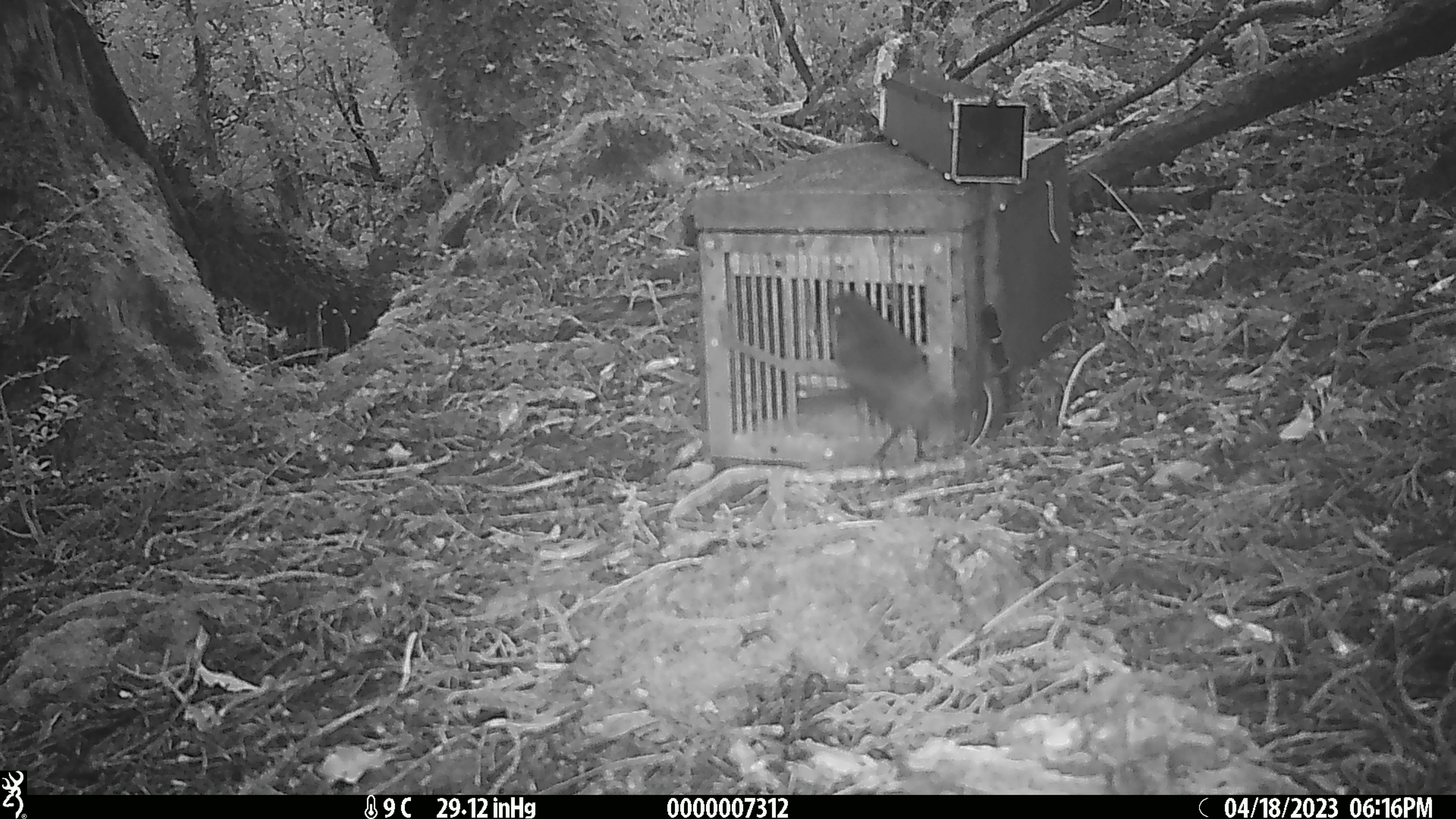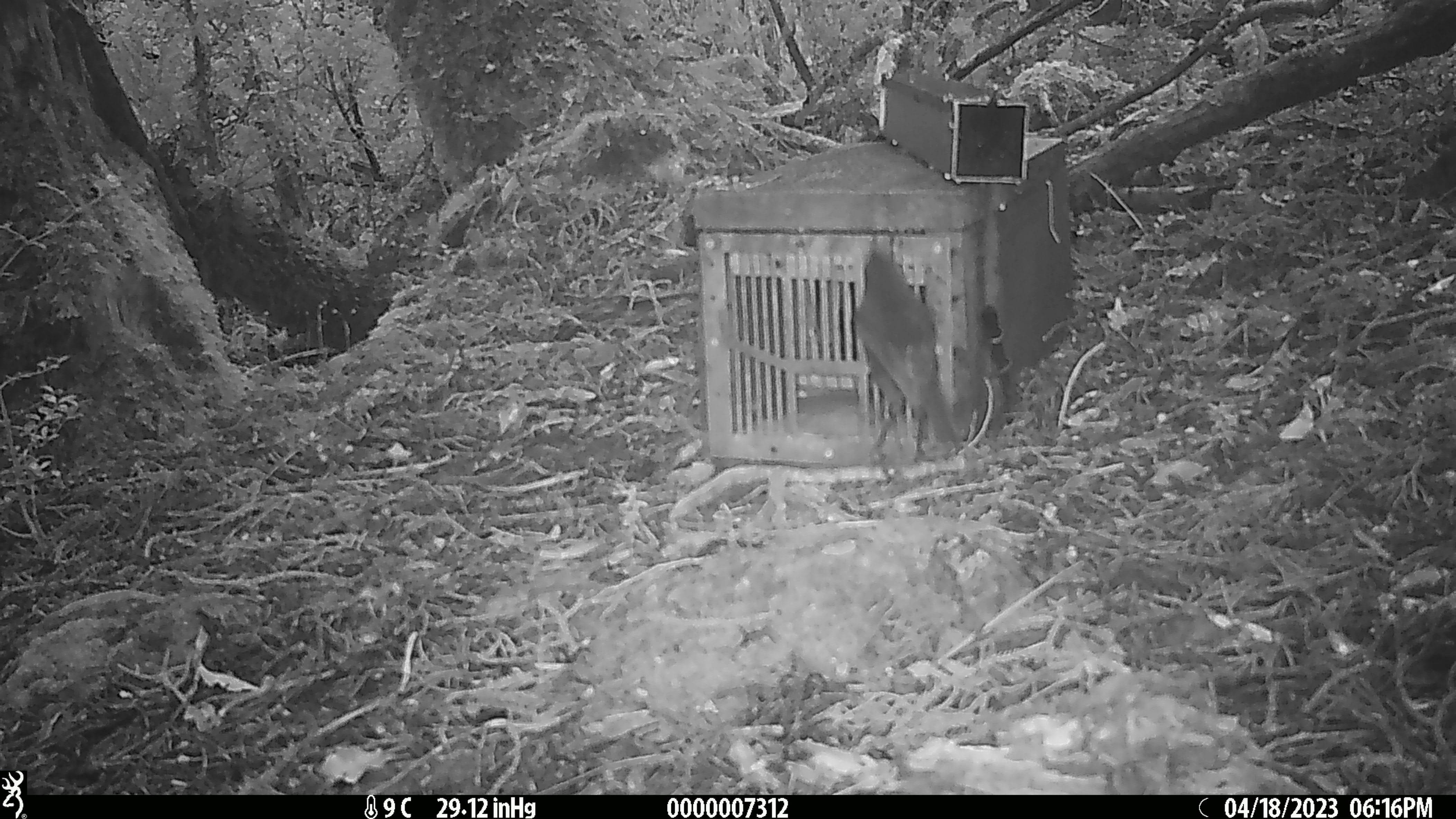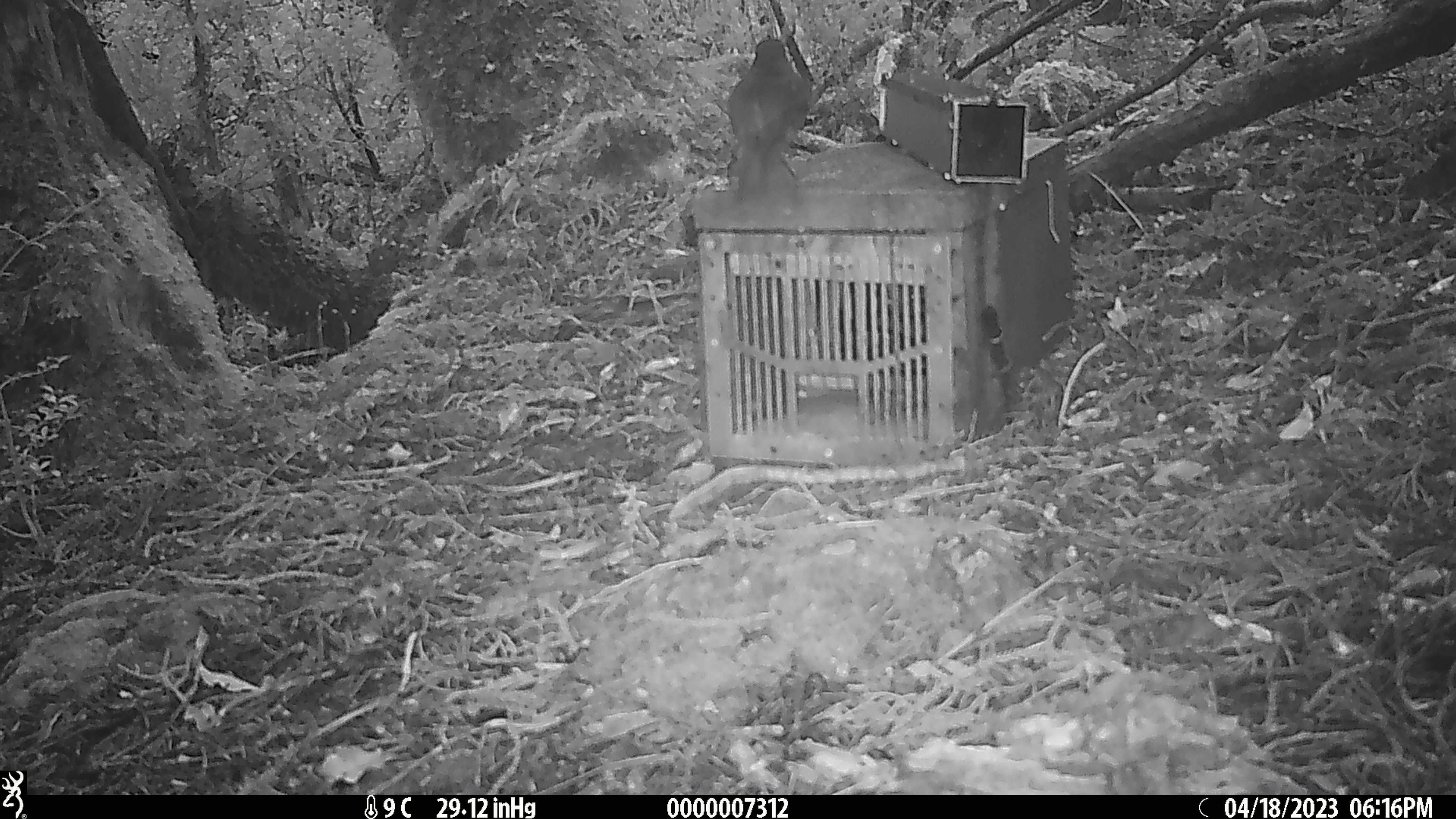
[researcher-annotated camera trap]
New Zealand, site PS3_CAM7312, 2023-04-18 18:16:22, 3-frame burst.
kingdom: Animalia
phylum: Chordata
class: Aves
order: Passeriformes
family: Petroicidae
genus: Petroica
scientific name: Petroica australis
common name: new zealand robin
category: robin